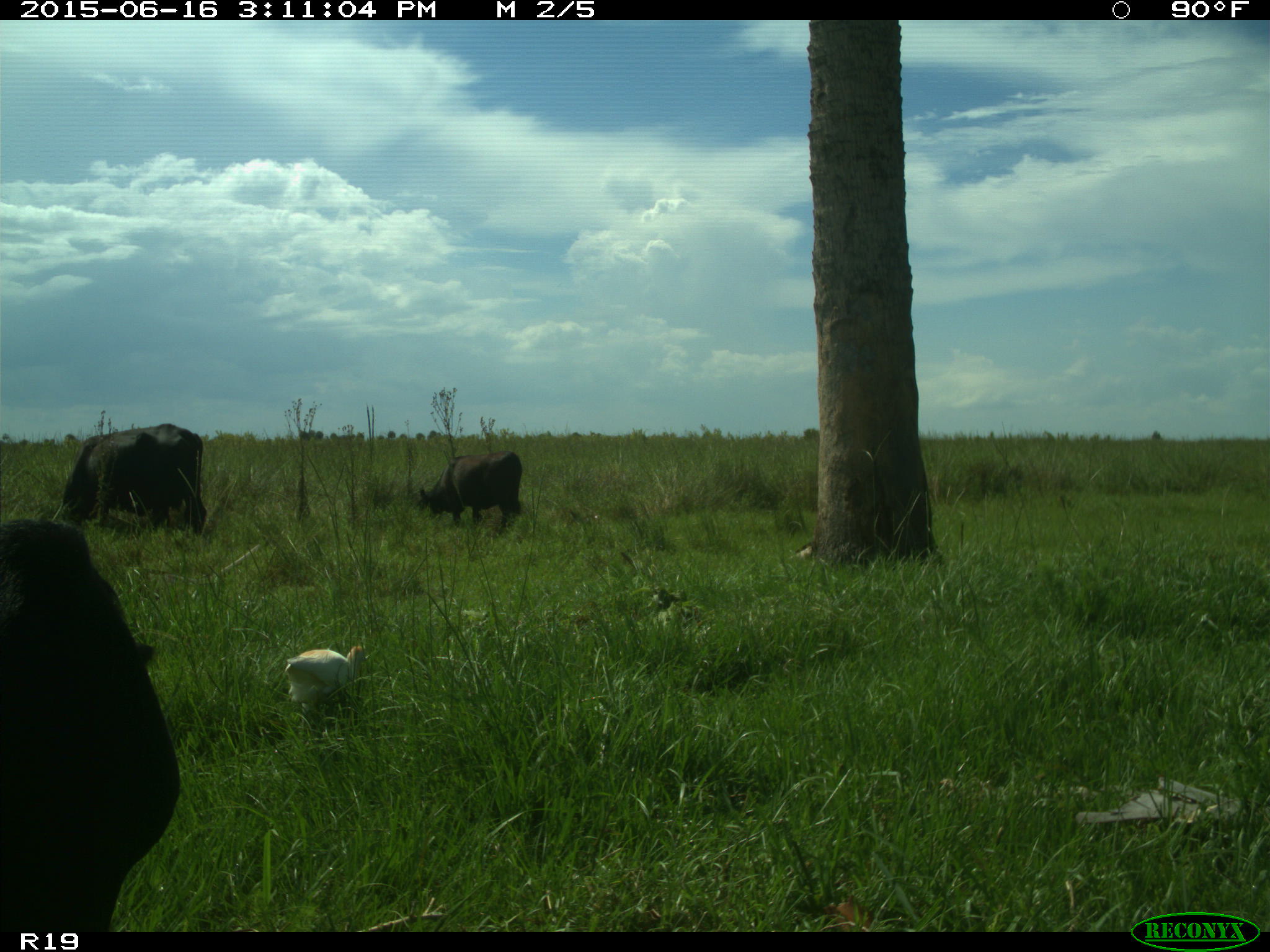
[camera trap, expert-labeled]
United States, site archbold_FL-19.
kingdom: Animalia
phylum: Chordata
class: Mammalia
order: Artiodactyla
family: Bovidae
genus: Bos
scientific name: Bos taurus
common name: domestic cow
Bos taurus (domestic cow).